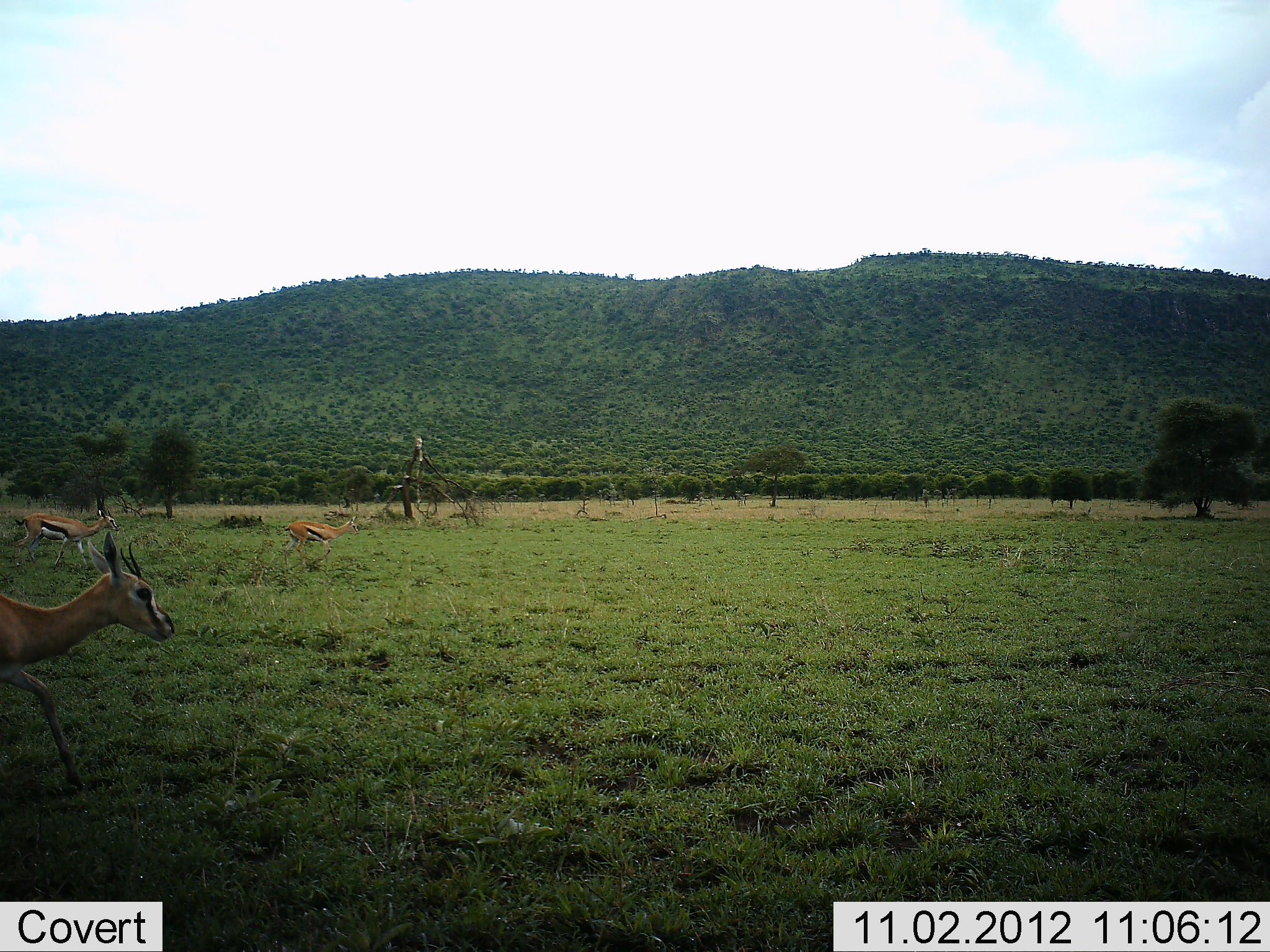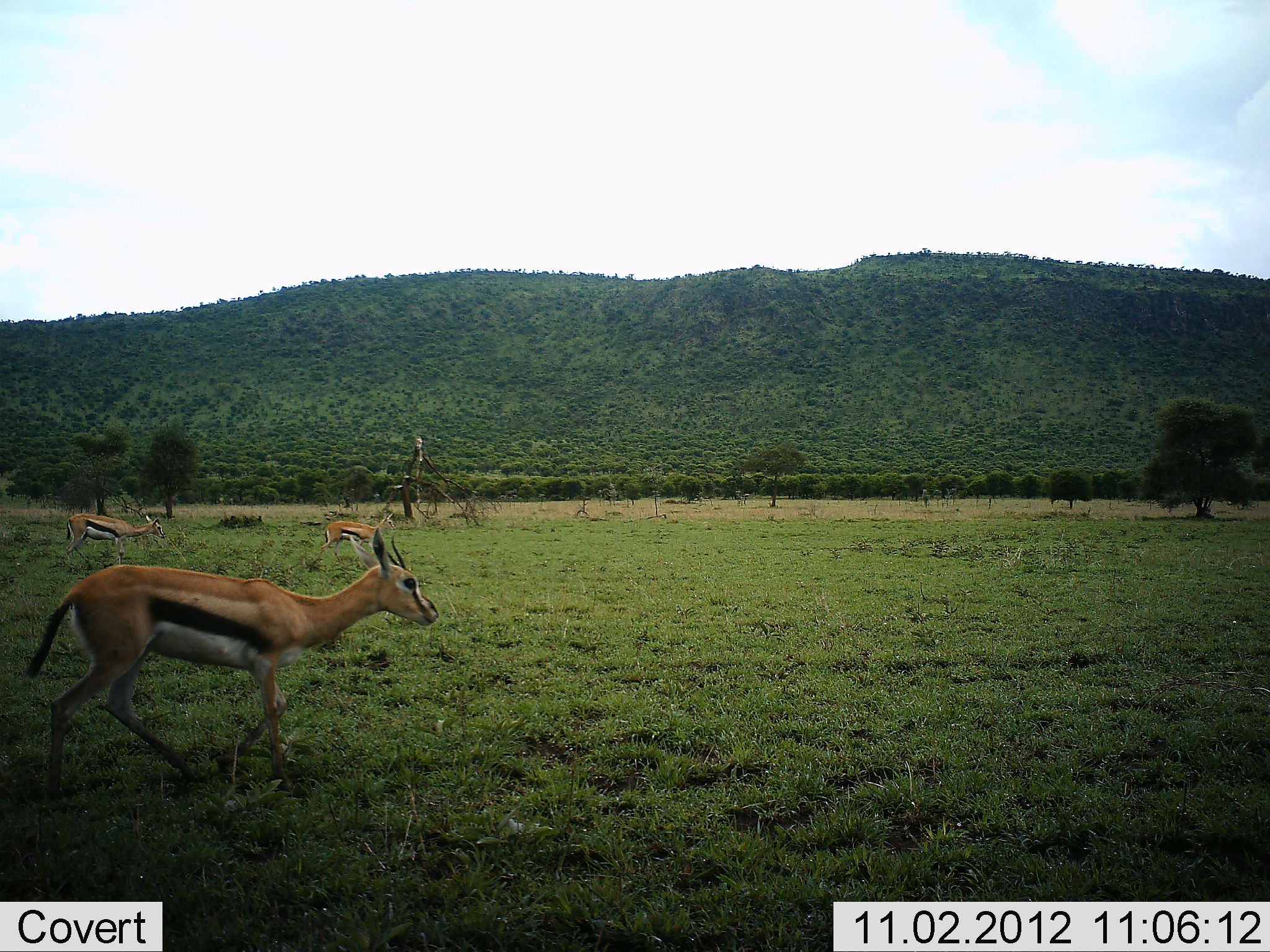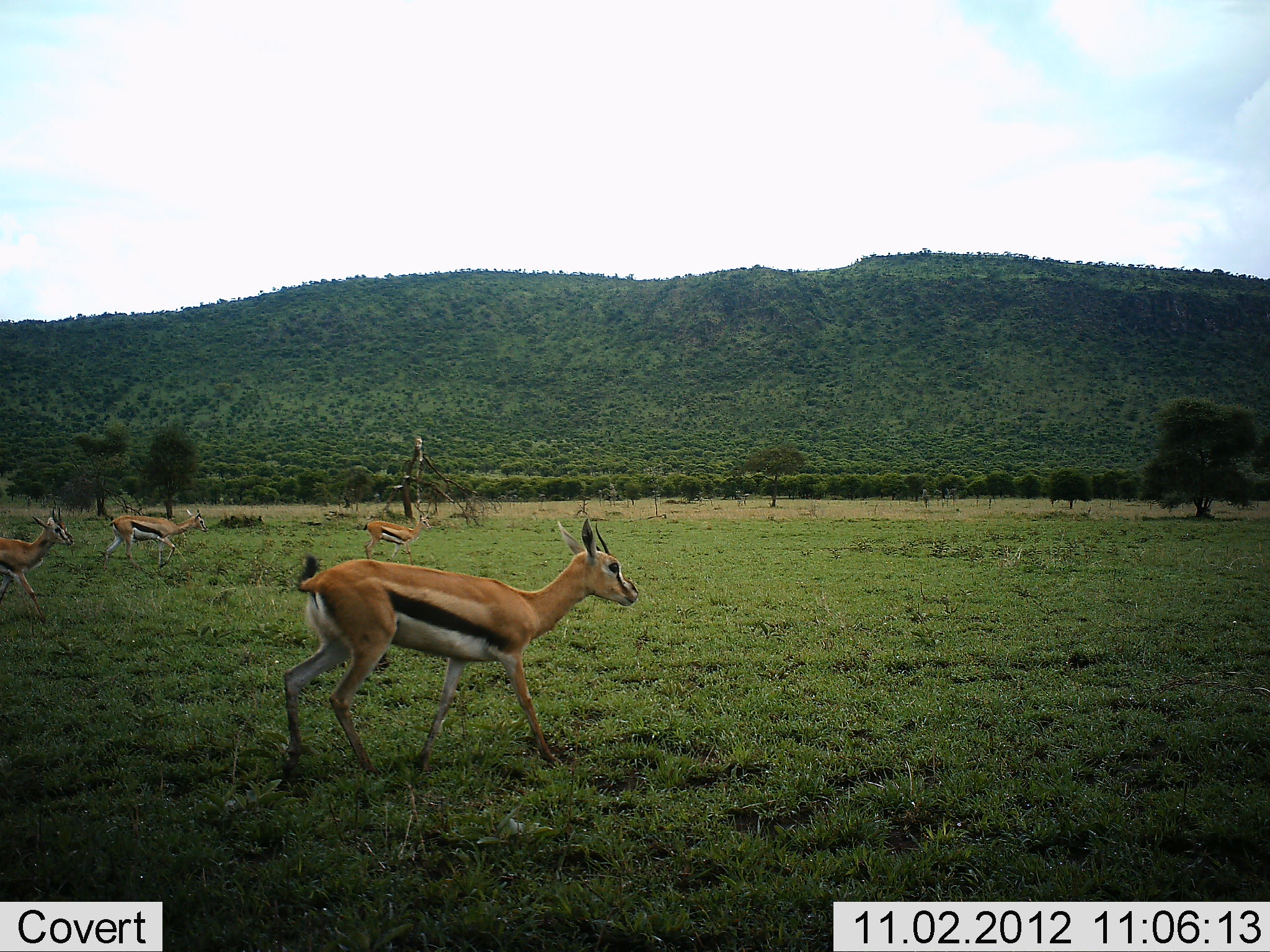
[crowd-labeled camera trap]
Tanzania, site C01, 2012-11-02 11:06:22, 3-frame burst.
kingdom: Animalia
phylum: Chordata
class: Mammalia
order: Artiodactyla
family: Bovidae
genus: Eudorcas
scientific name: Eudorcas thomsonii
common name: thomson's gazelle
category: gazellethomsons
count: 4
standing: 0%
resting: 0%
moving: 100%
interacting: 0%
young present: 0%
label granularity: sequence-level